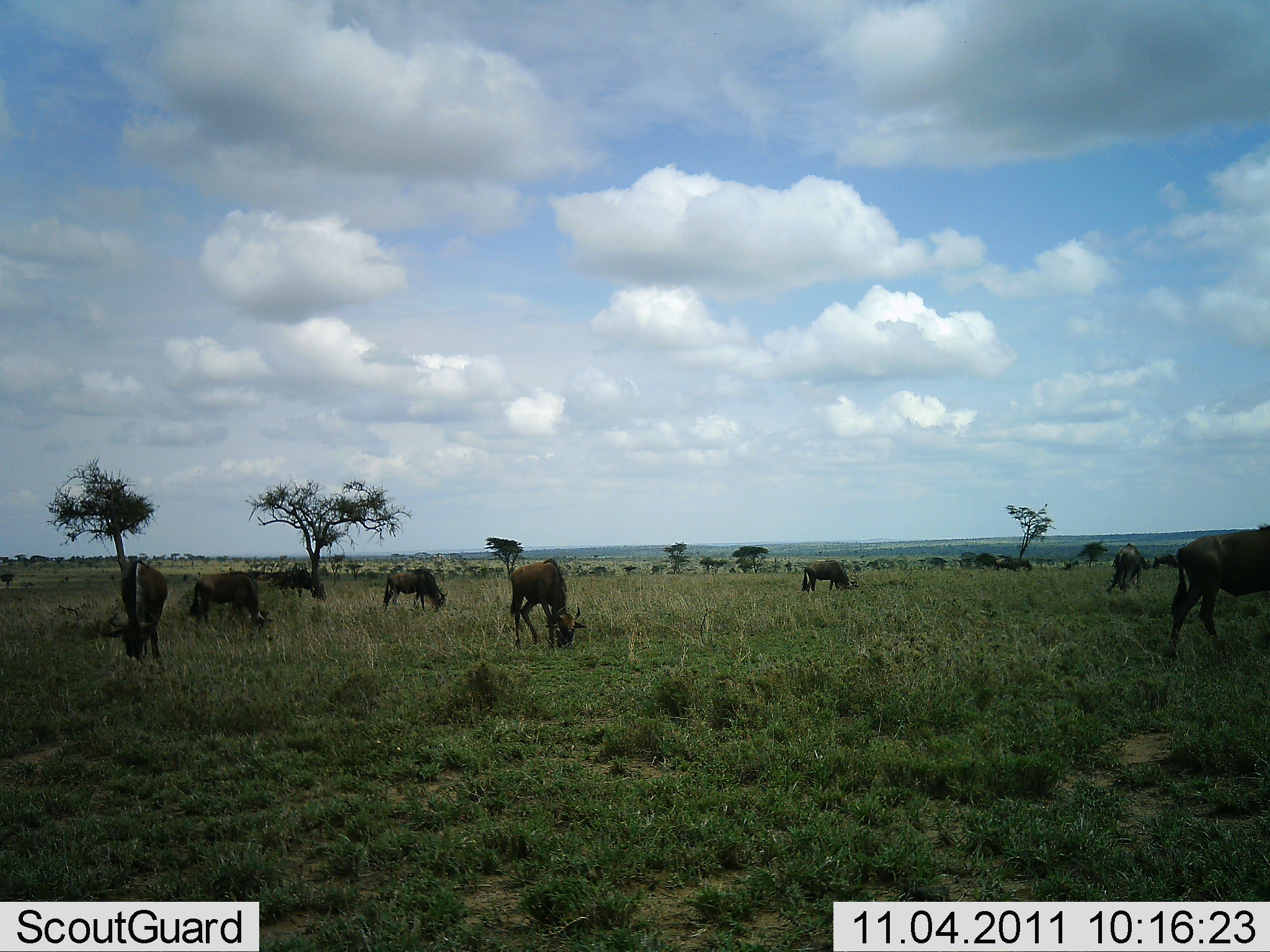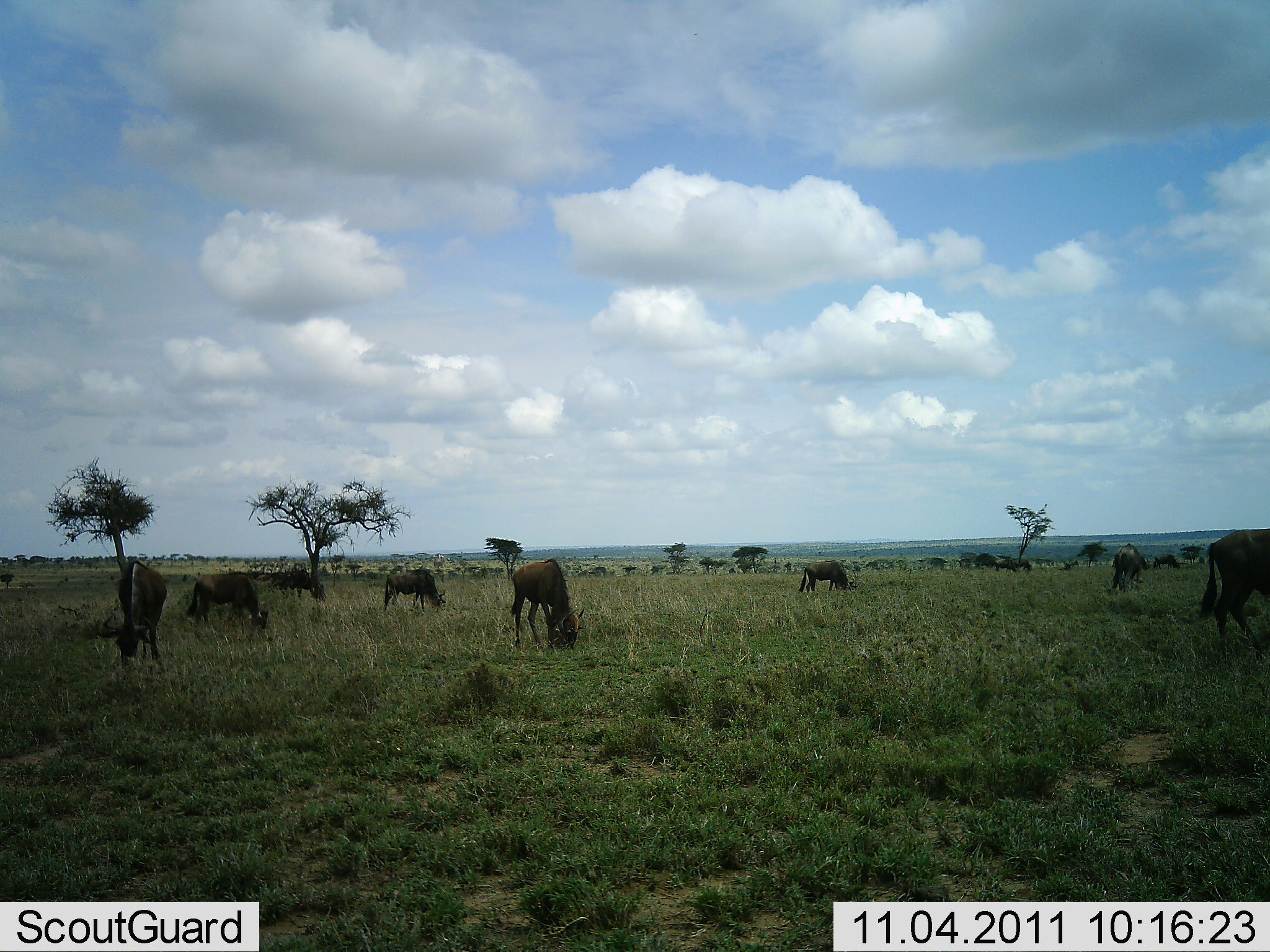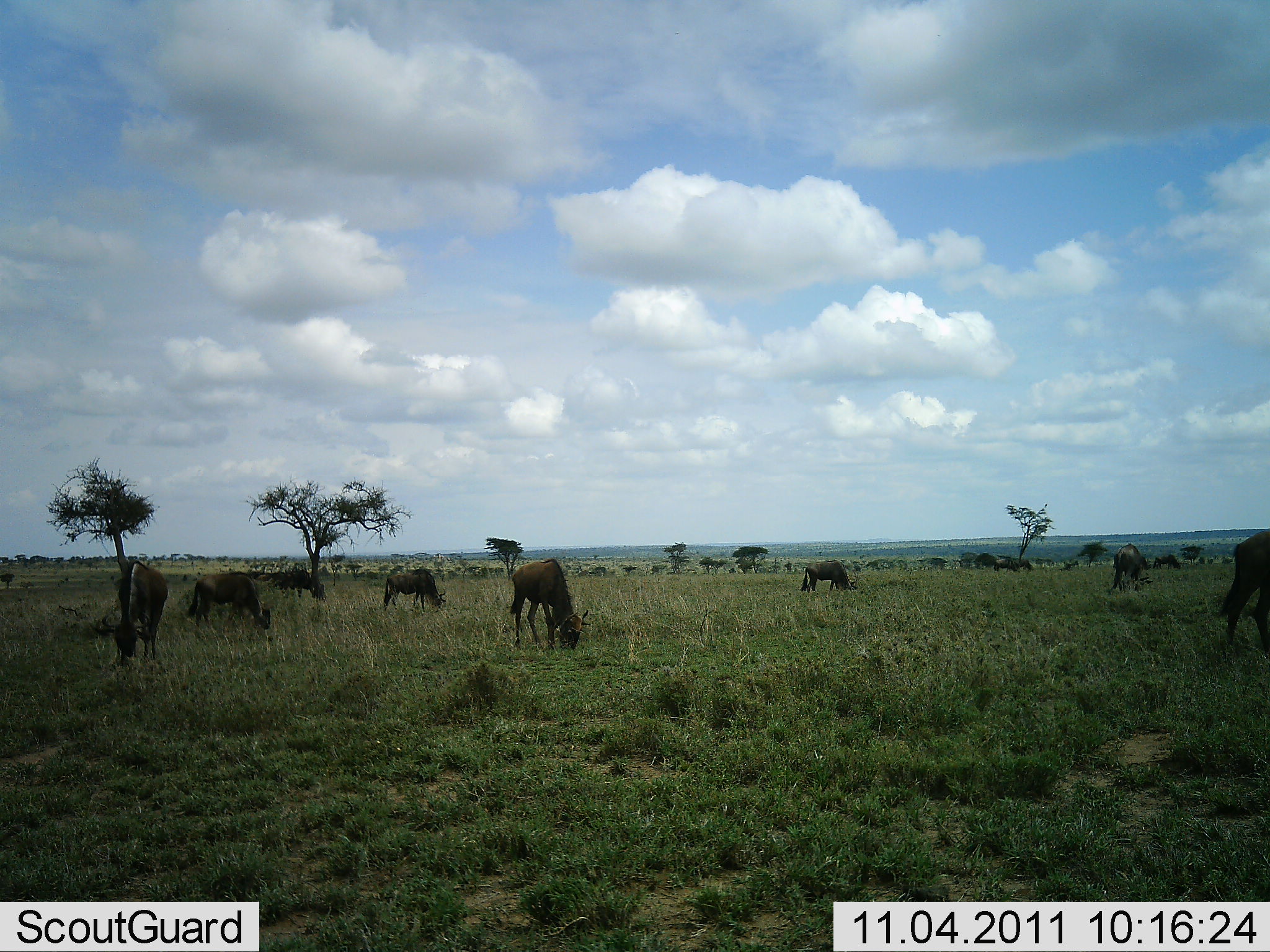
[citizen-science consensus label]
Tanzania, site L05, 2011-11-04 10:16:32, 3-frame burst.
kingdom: Animalia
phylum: Chordata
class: Mammalia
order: Artiodactyla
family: Bovidae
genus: Connochaetes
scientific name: Connochaetes taurinus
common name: blue wildebeest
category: wildebeest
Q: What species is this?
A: Wildebeest (blue wildebeest) (Connochaetes taurinus).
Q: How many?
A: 10.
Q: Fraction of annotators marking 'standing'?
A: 31%.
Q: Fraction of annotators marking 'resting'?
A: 0%.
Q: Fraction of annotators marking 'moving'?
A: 23%.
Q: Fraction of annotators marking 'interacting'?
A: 0%.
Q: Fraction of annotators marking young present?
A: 0%.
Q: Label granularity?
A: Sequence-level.